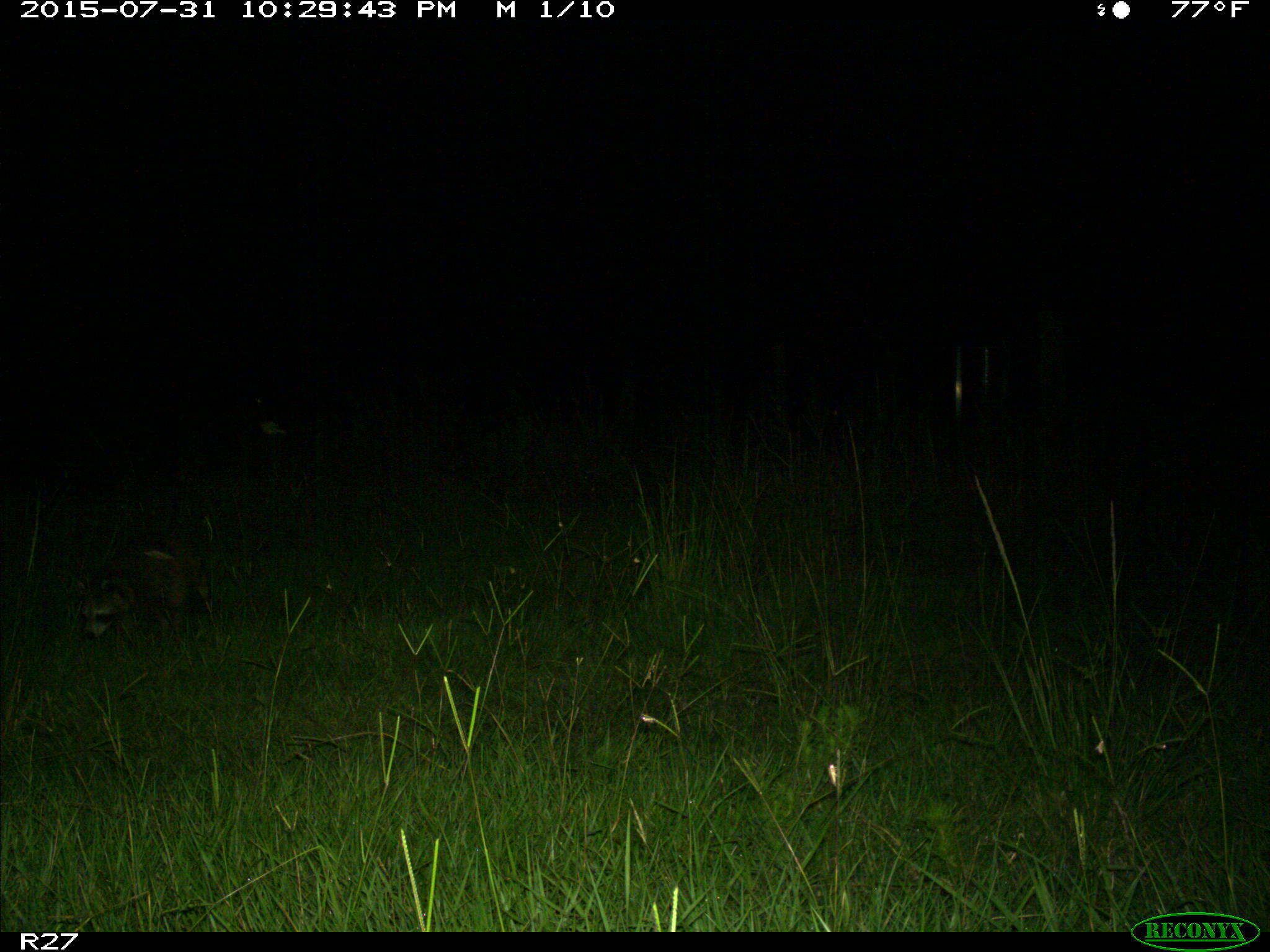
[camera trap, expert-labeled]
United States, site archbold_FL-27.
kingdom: Animalia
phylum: Chordata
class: Mammalia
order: Carnivora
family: Procyonidae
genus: Procyon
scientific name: Procyon lotor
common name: common raccoon